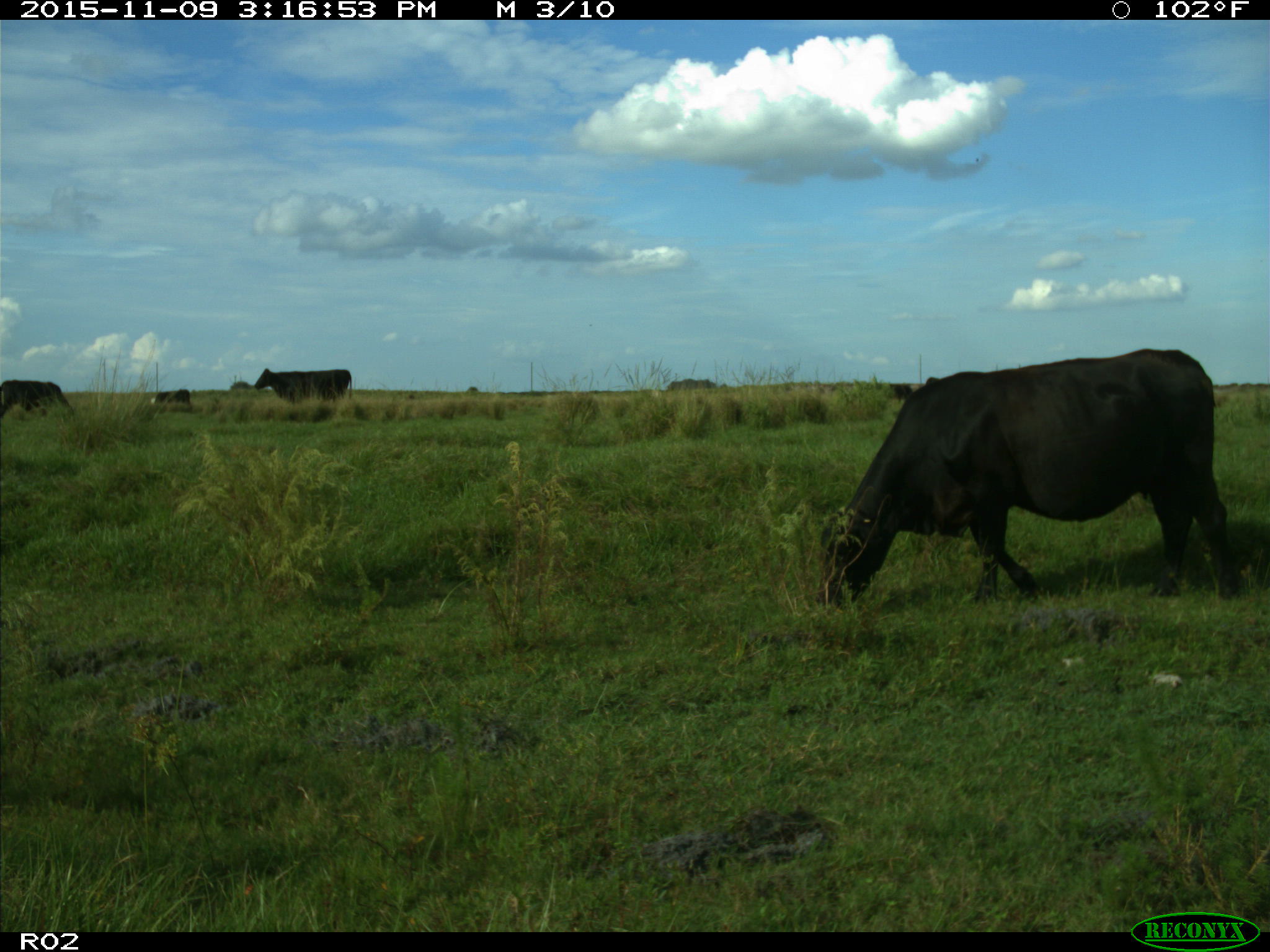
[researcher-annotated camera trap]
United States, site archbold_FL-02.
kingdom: Animalia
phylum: Chordata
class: Mammalia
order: Artiodactyla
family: Bovidae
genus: Bos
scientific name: Bos taurus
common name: domestic cow